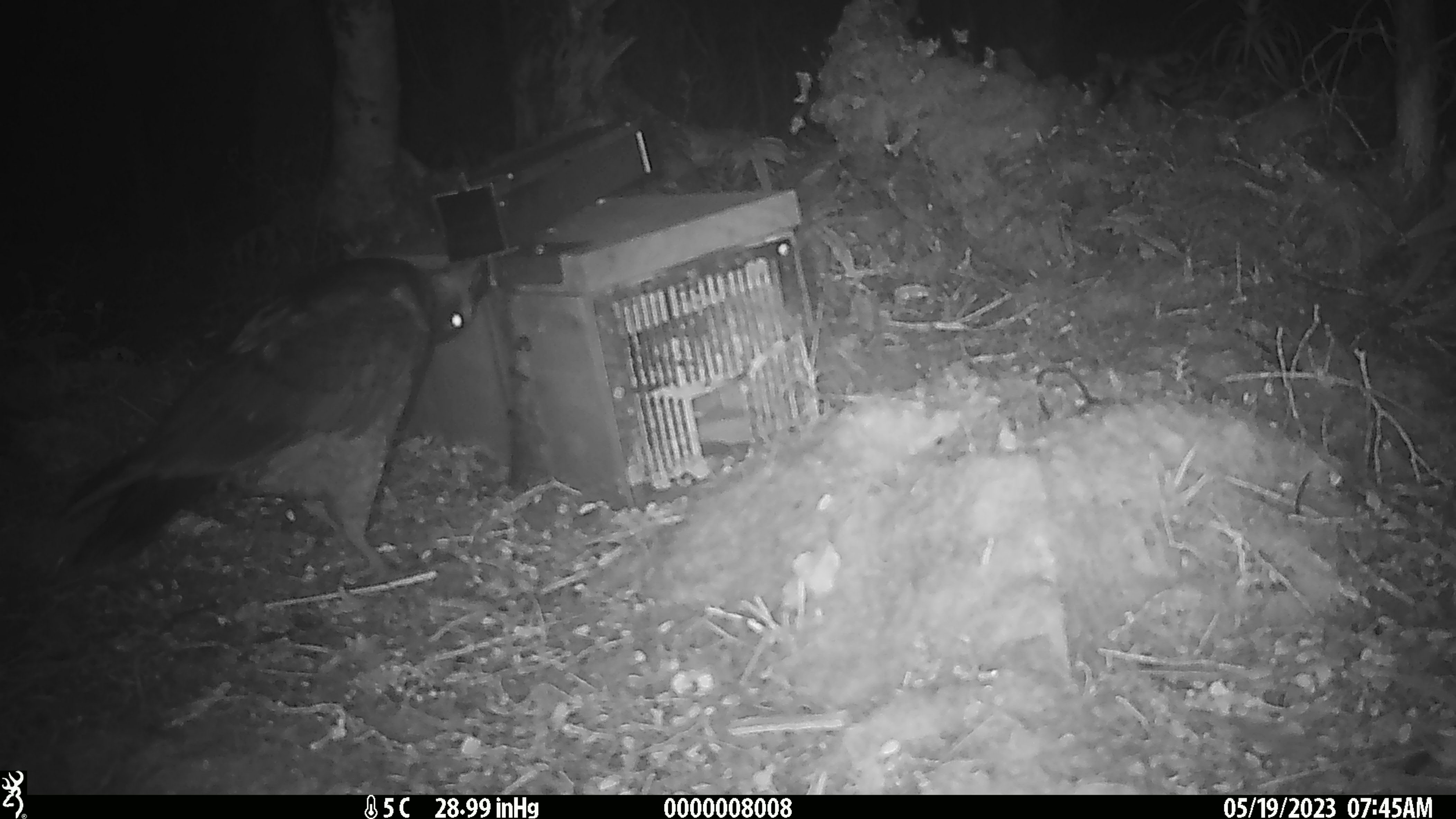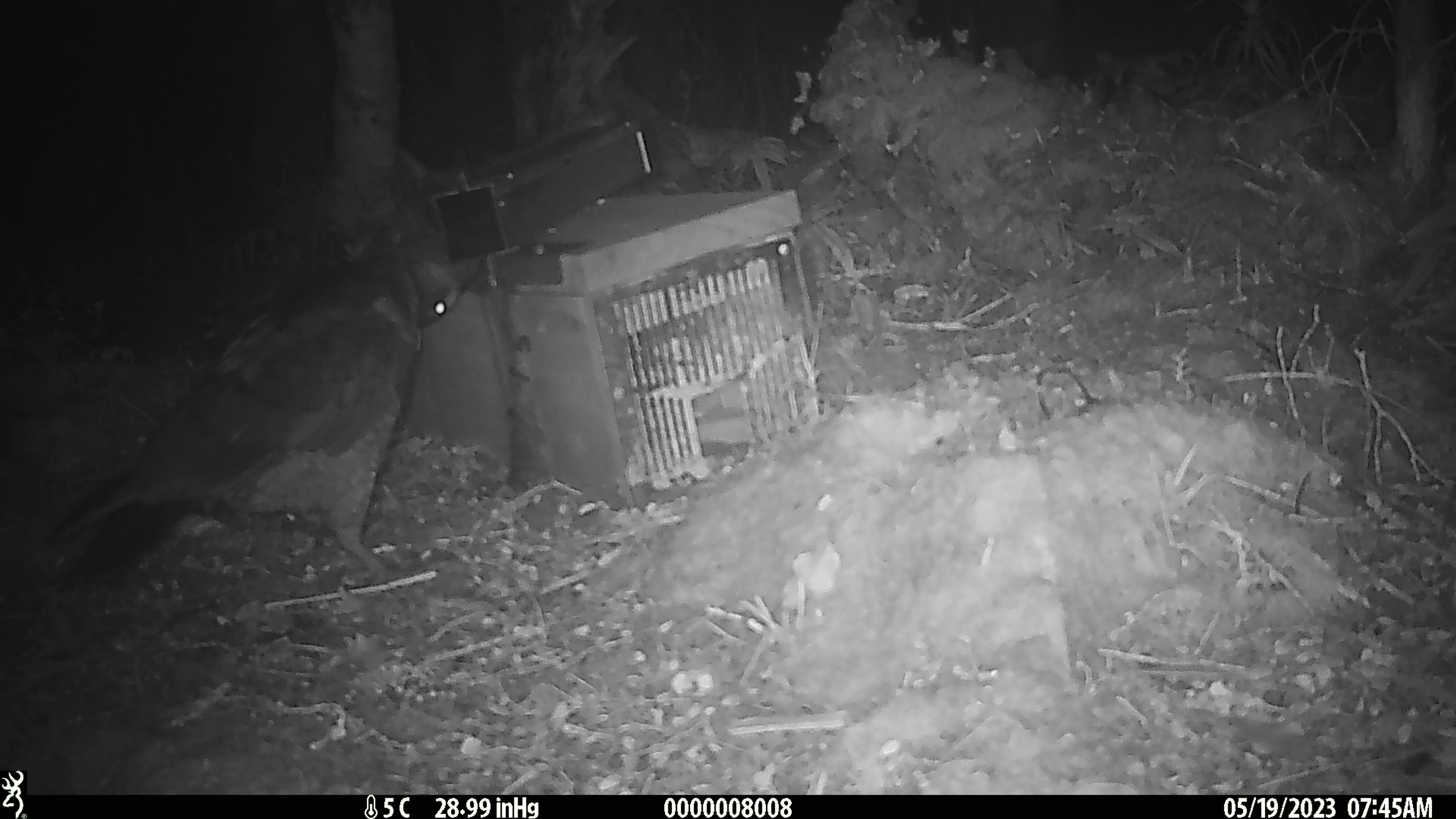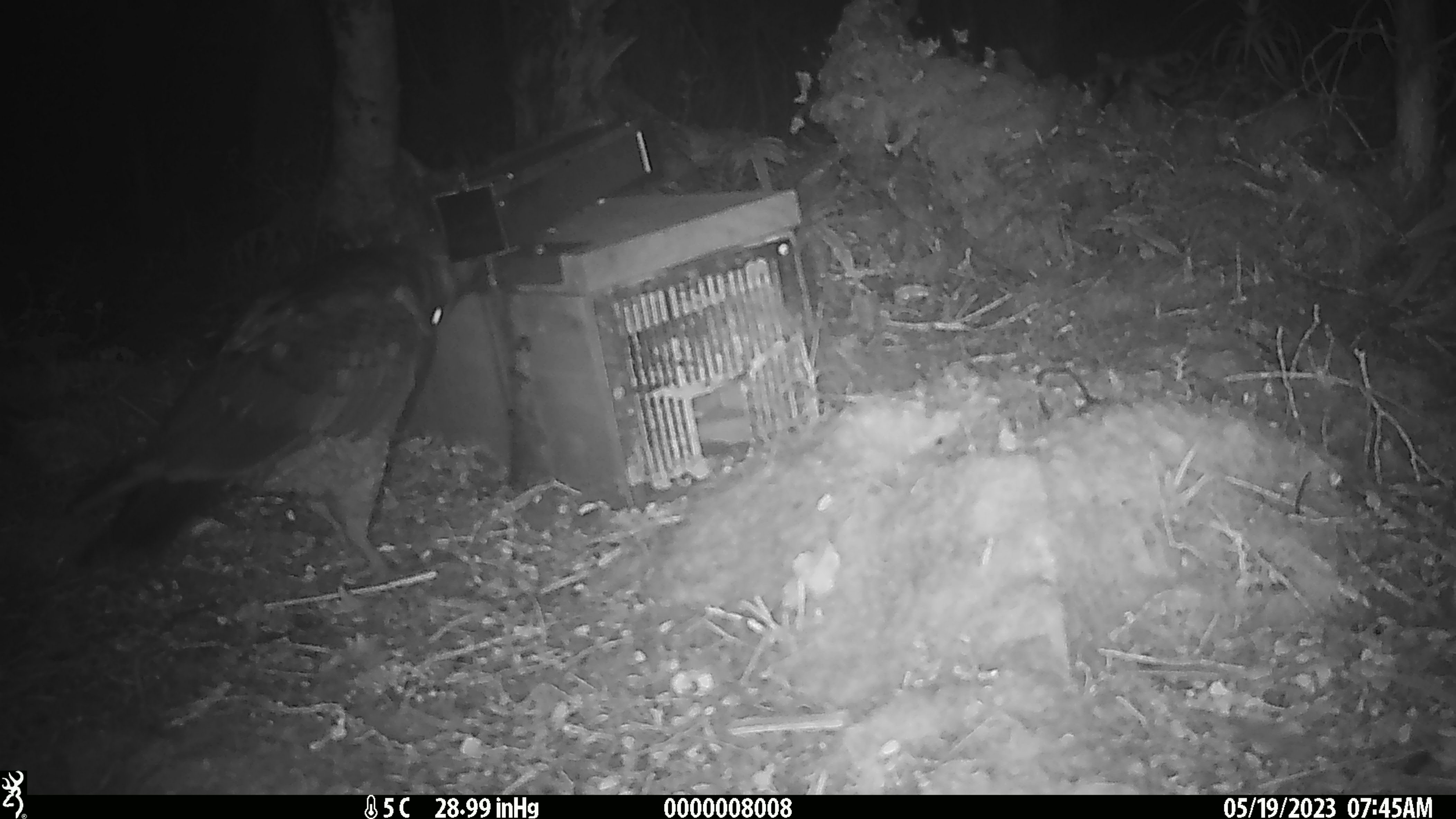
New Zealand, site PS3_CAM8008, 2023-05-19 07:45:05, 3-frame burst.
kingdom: Animalia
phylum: Chordata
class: Aves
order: Psittaciformes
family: Strigopidae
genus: Nestor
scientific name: Nestor notabilis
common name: kea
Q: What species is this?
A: Kea (Nestor notabilis).